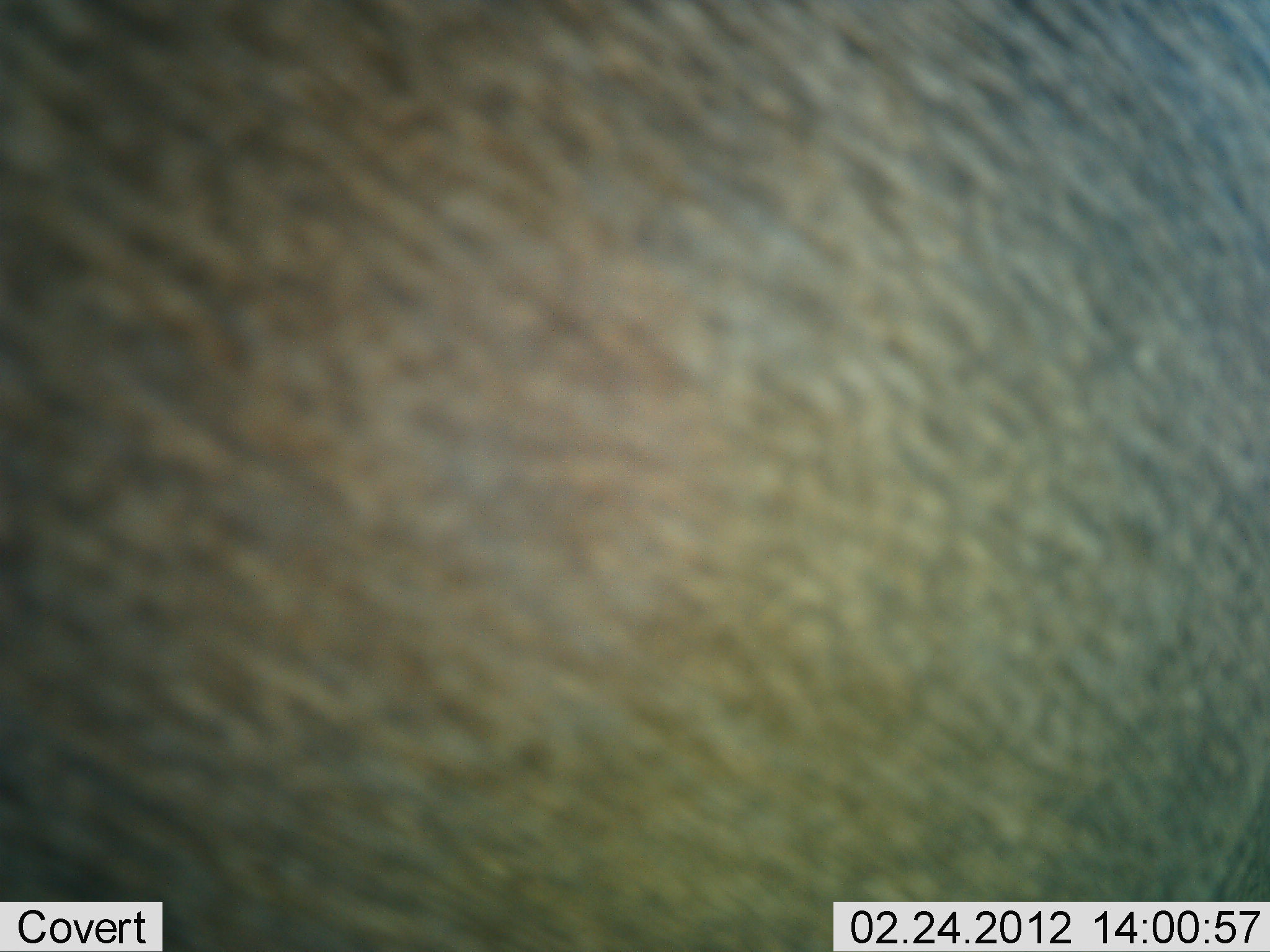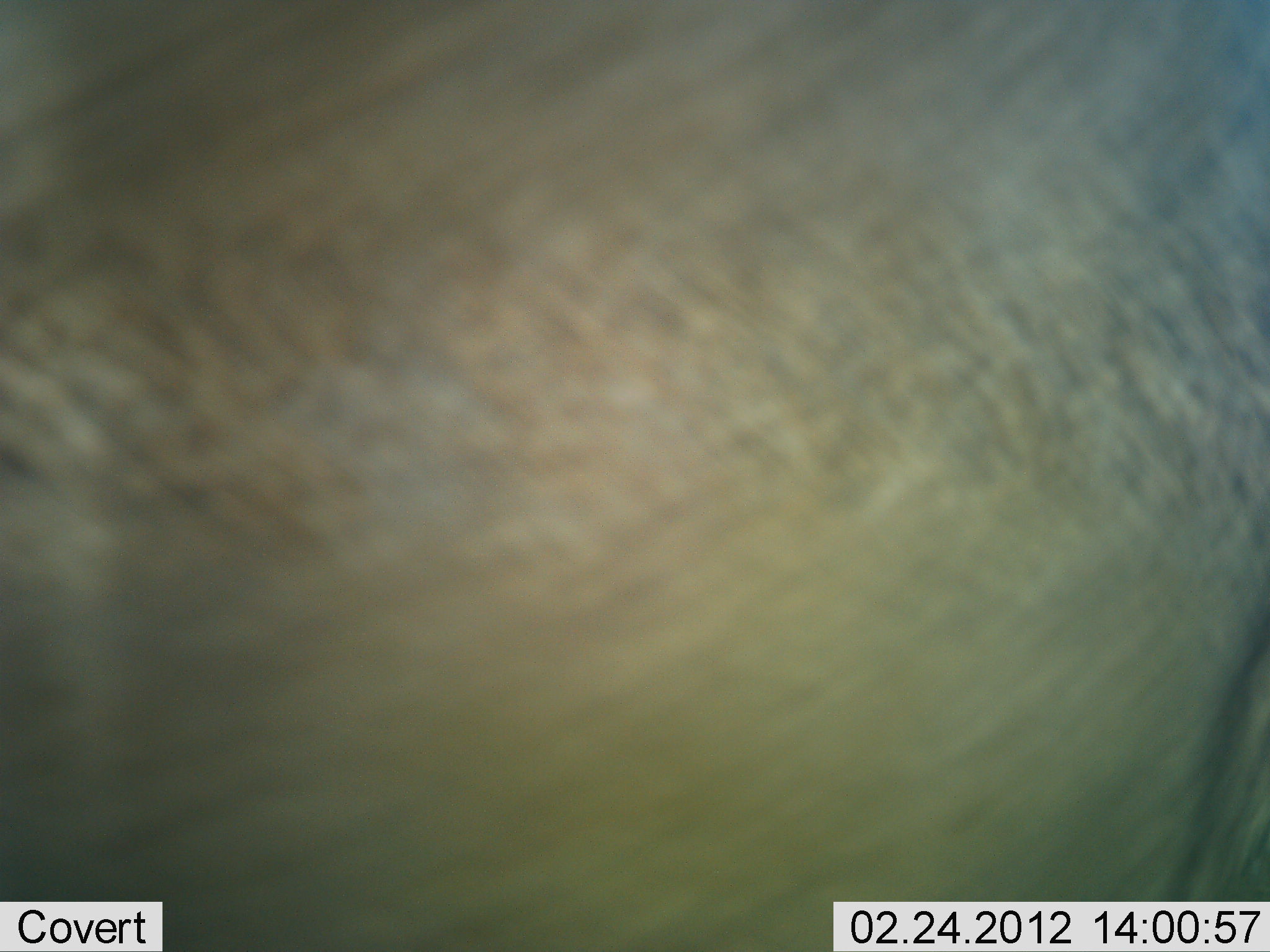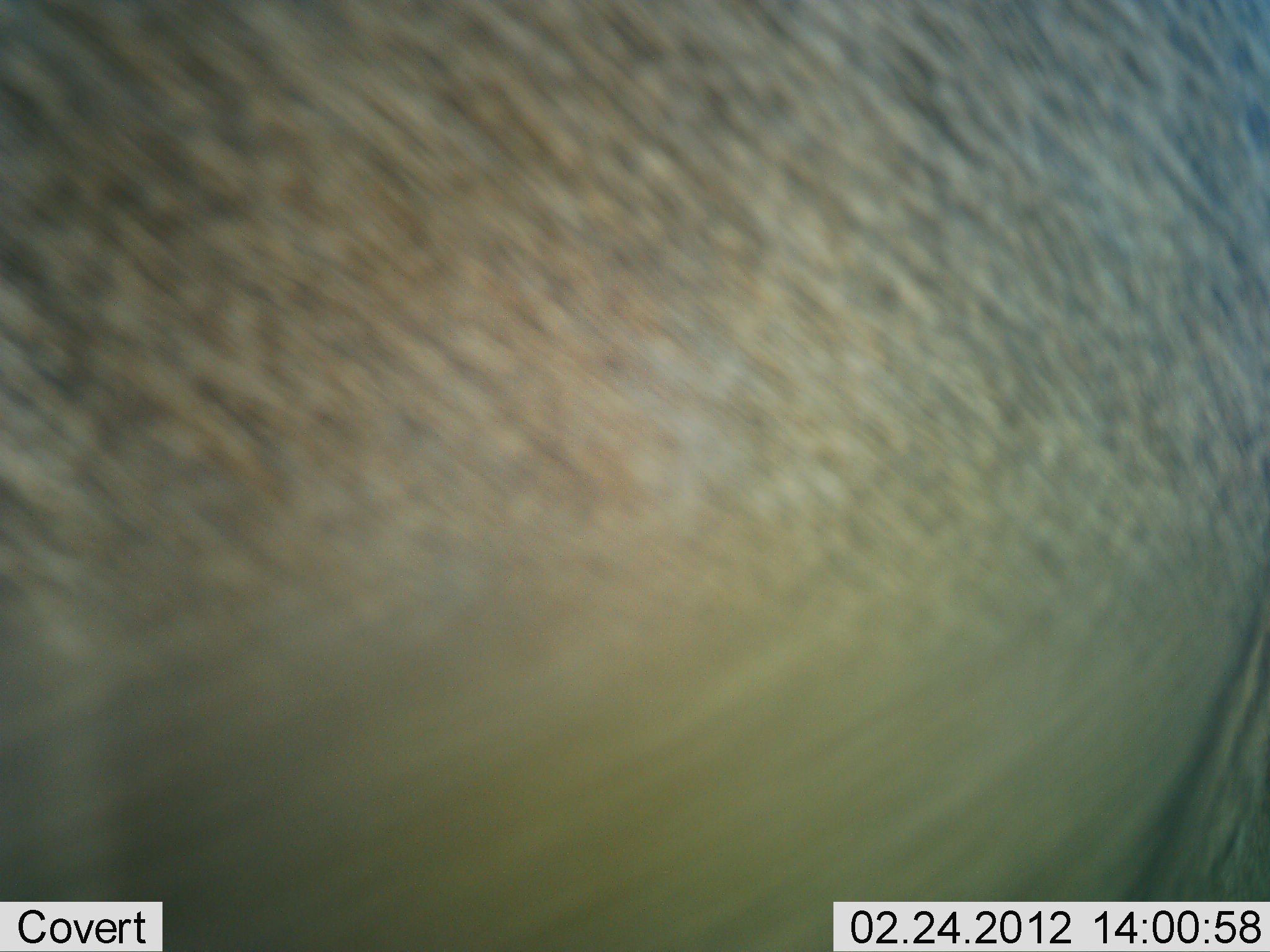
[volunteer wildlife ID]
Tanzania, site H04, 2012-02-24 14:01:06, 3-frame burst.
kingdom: Animalia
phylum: Chordata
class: Mammalia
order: Artiodactyla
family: Bovidae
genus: Connochaetes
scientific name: Connochaetes taurinus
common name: blue wildebeest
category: wildebeest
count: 1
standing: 100%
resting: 0%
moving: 12%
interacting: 0%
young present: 0%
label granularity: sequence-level